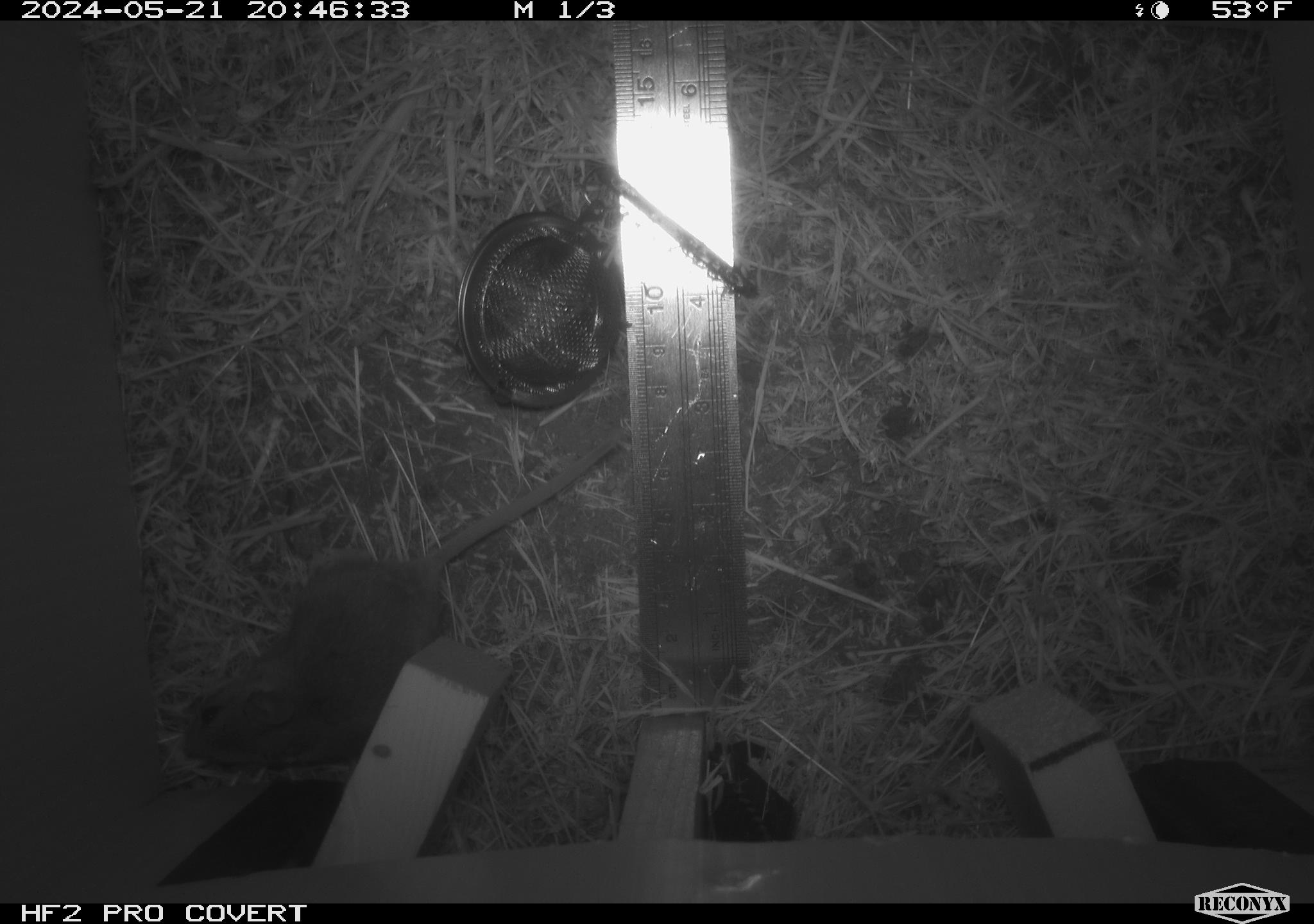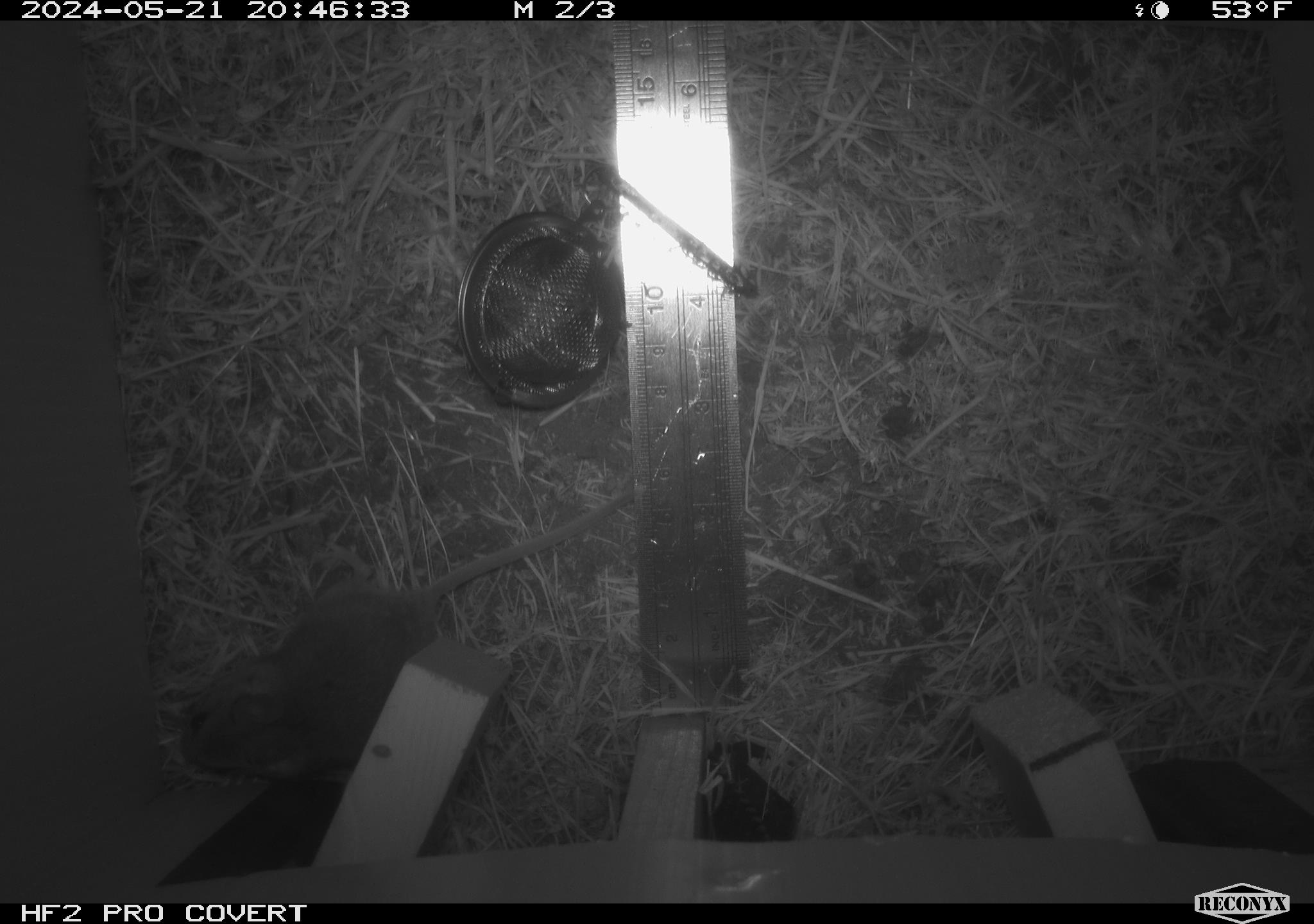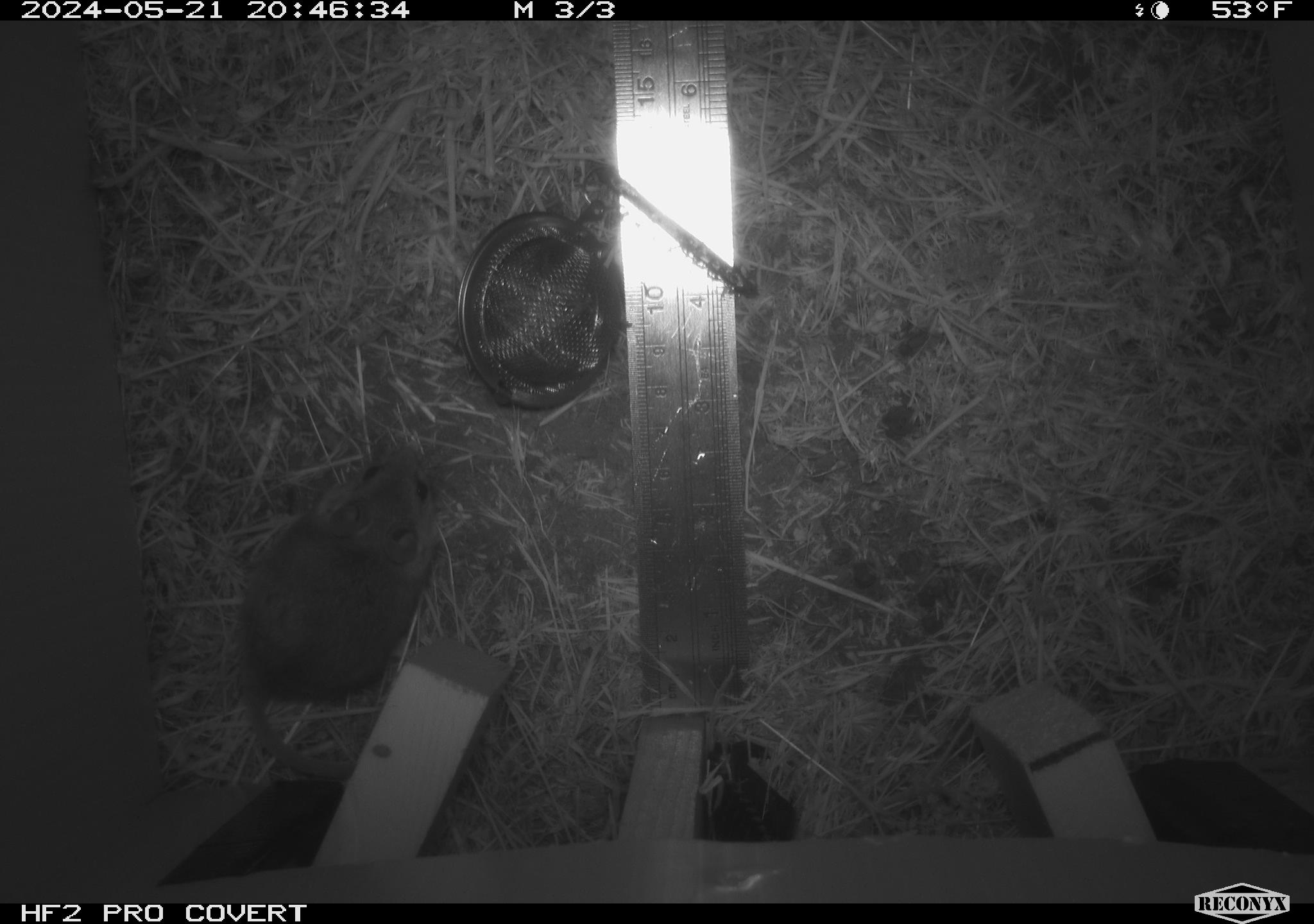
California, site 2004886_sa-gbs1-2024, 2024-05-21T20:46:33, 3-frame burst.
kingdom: Animalia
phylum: Chordata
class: Mammalia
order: Rodentia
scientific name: Rodentia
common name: mouse species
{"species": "mouse species (Rodentia)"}